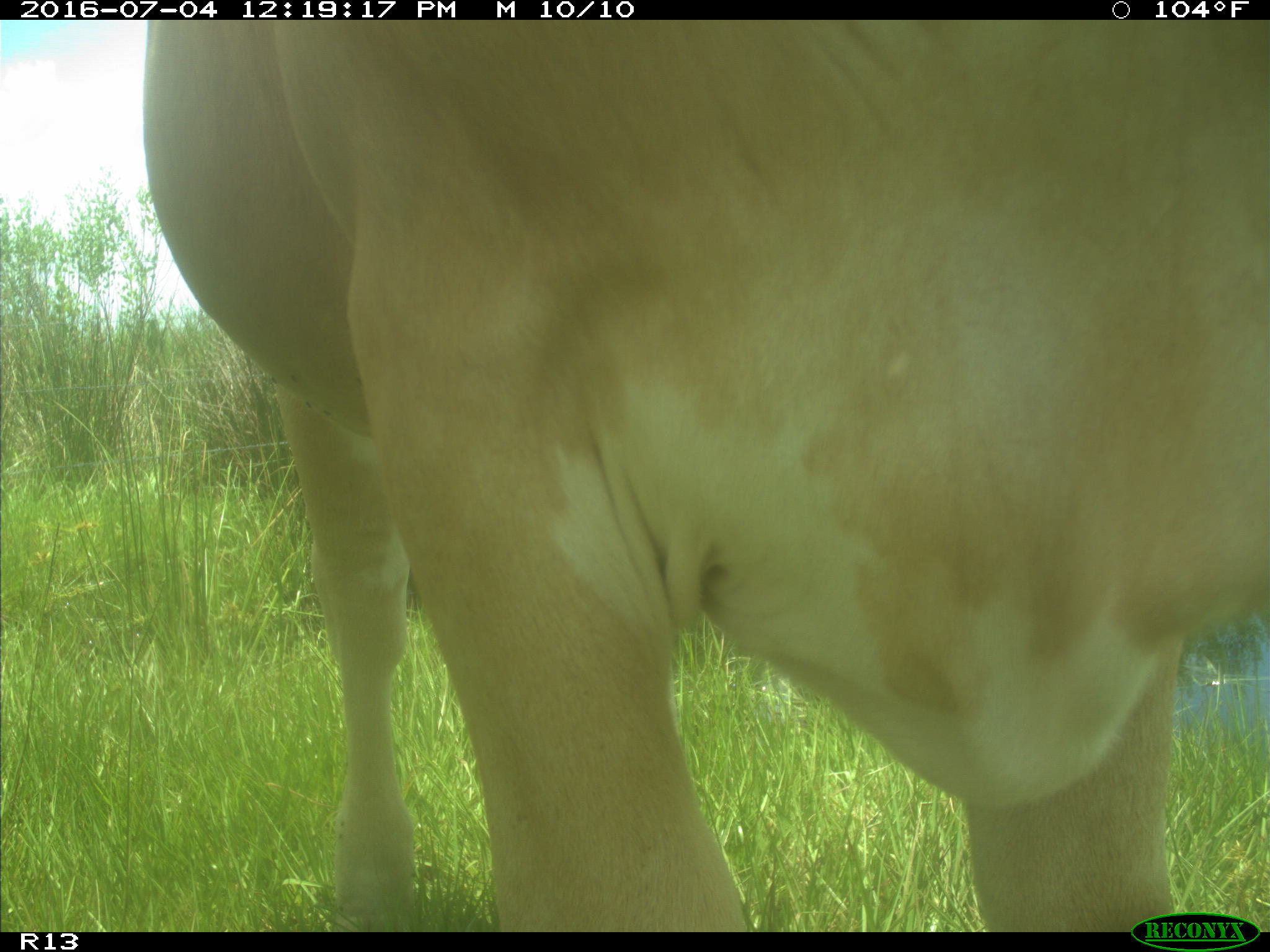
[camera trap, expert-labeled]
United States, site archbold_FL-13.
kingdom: Animalia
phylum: Chordata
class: Mammalia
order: Artiodactyla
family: Bovidae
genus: Bos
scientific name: Bos taurus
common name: domestic cow